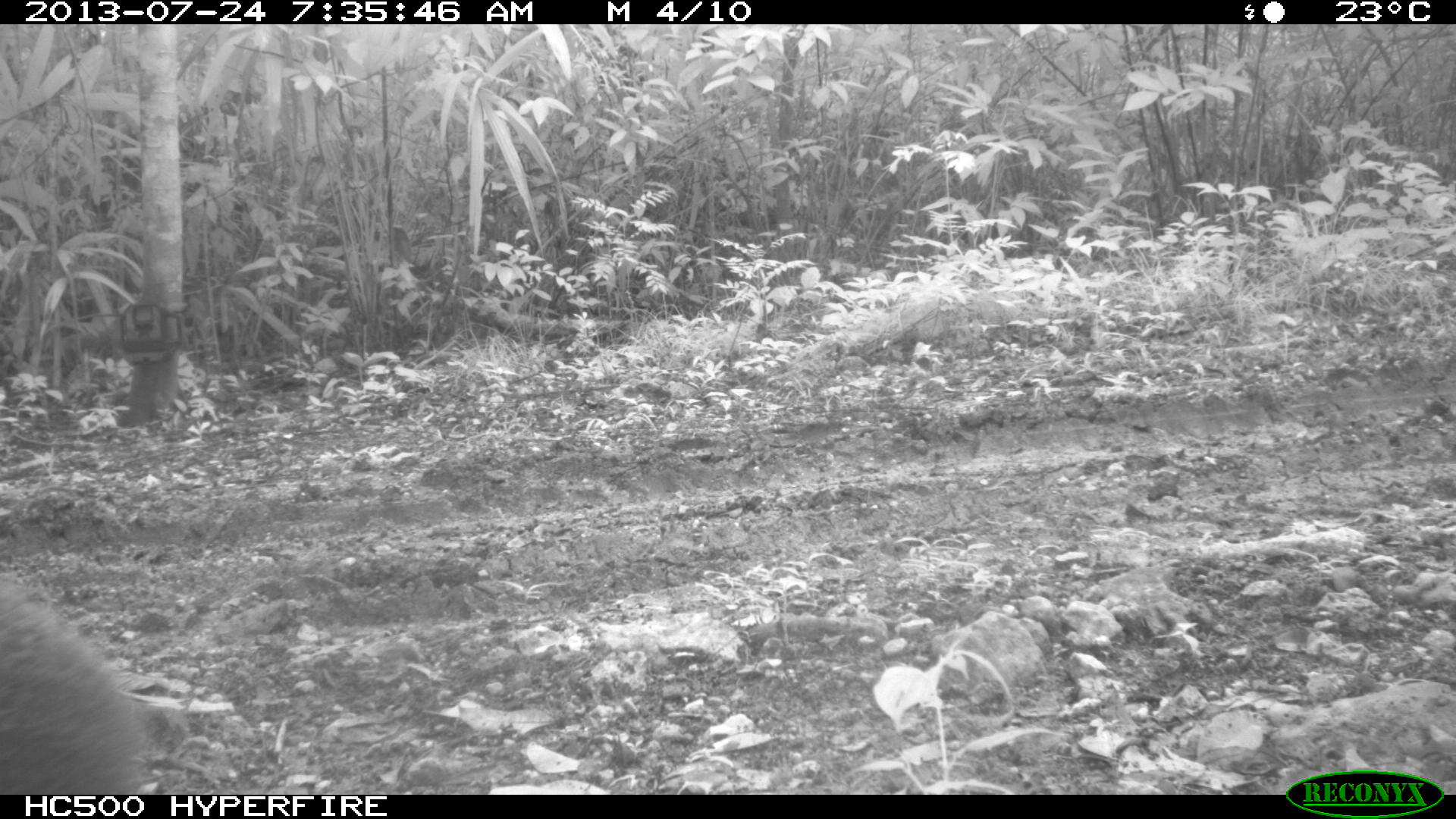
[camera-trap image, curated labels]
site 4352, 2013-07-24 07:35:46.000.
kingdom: Animalia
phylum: Chordata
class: Mammalia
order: Rodentia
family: Dasyproctidae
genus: Dasyprocta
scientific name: Dasyprocta punctata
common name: central american agouti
Dasyprocta punctata (central american agouti), count 1.